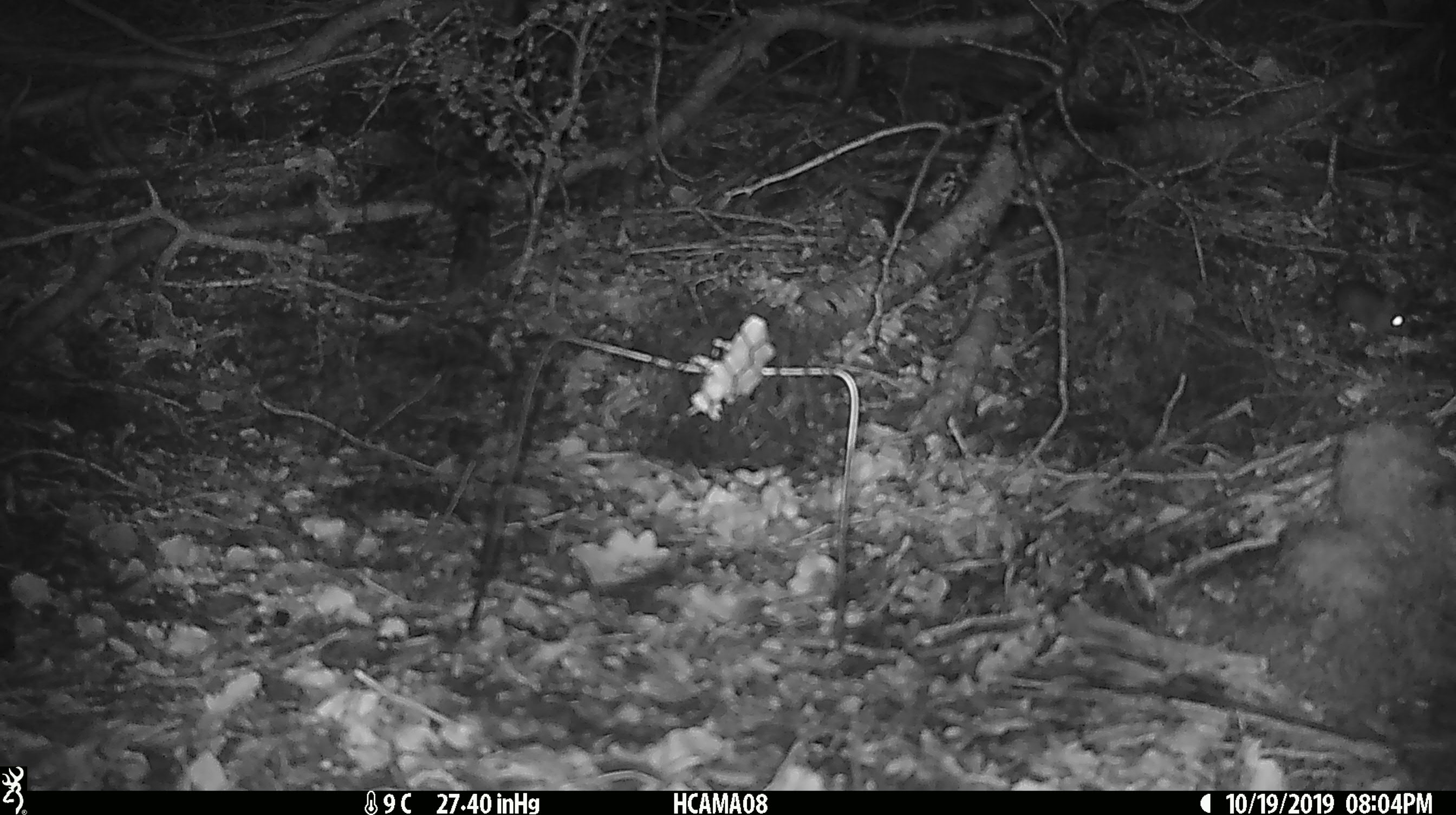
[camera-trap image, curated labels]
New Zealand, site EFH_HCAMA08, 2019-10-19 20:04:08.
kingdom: Animalia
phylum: Chordata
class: Mammalia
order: Rodentia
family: Muridae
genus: Mus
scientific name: Mus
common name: mouse